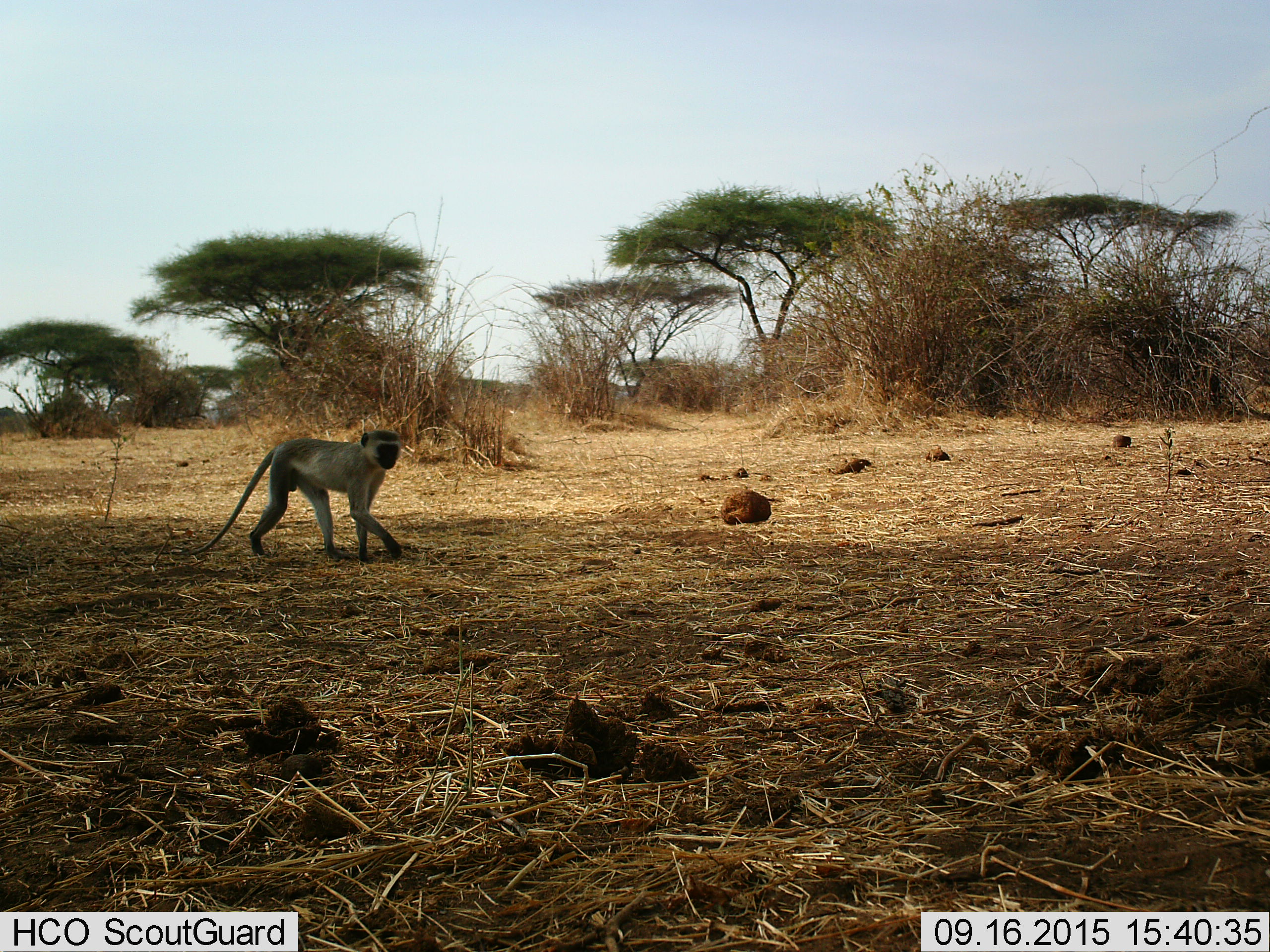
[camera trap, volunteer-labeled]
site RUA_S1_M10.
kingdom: Animalia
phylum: Chordata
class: Mammalia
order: Primates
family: Cercopithecidae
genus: Chlorocebus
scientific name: Chlorocebus pygerythrus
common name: vervet monkey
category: monkeyvervet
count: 1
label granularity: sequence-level